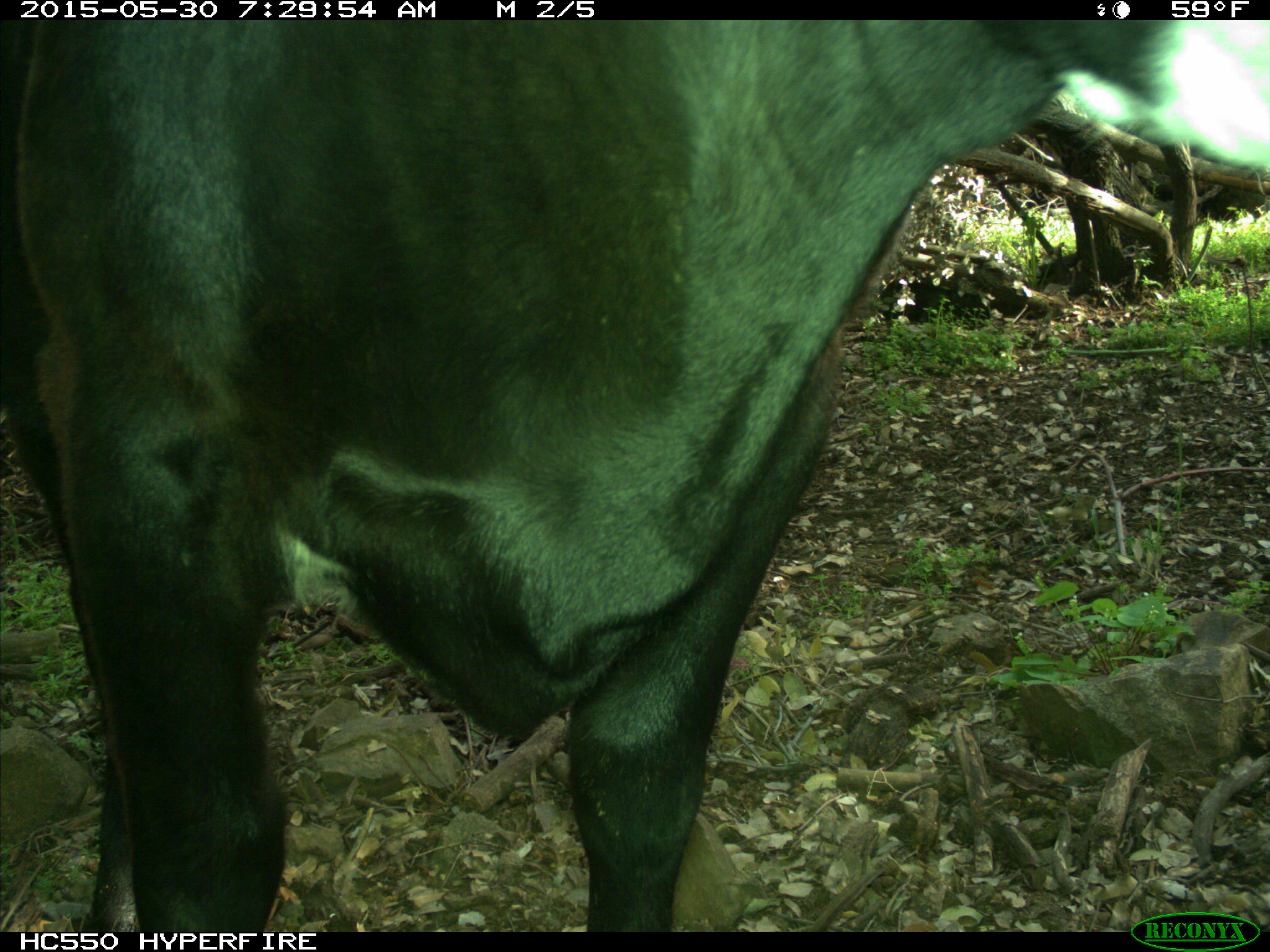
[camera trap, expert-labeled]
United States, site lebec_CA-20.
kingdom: Animalia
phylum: Chordata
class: Mammalia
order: Artiodactyla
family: Bovidae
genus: Bos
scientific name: Bos taurus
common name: domestic cow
Bos taurus (domestic cow).